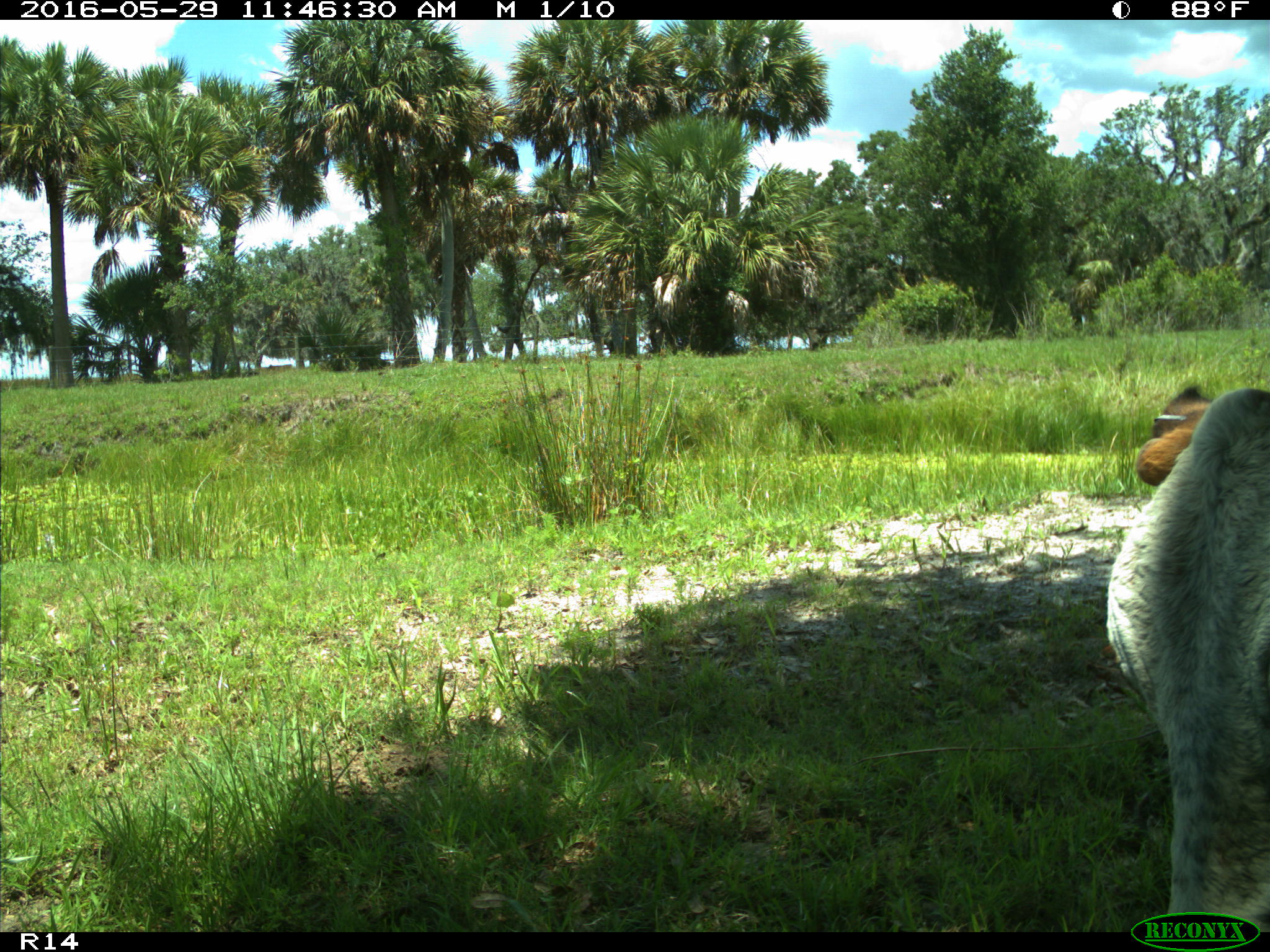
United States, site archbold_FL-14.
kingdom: Animalia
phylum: Chordata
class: Mammalia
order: Artiodactyla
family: Bovidae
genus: Bos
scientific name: Bos taurus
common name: domestic cow